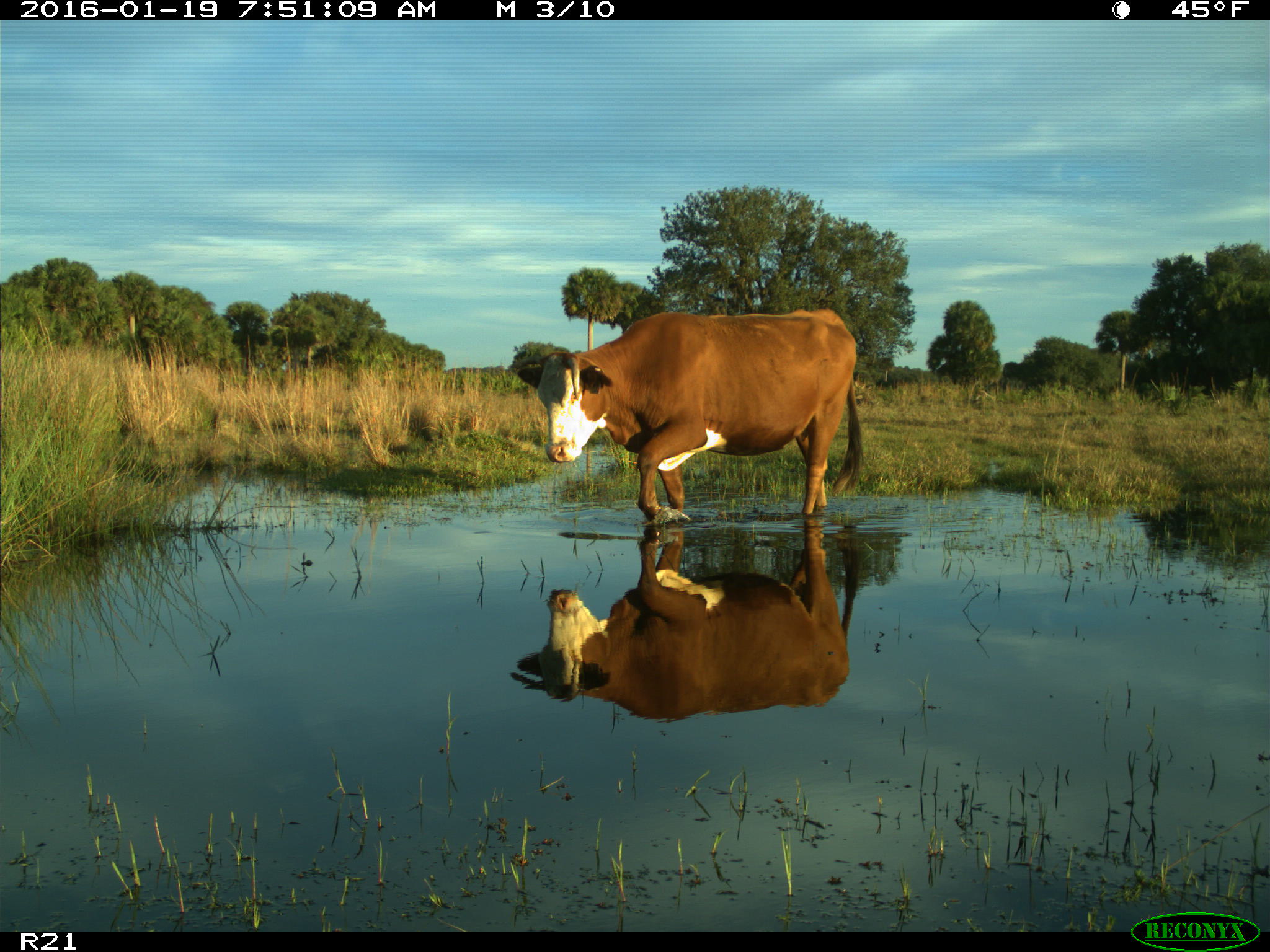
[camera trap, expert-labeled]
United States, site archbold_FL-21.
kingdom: Animalia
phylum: Chordata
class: Mammalia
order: Artiodactyla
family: Bovidae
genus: Bos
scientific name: Bos taurus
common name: domestic cow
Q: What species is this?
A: Bos taurus (domestic cow).